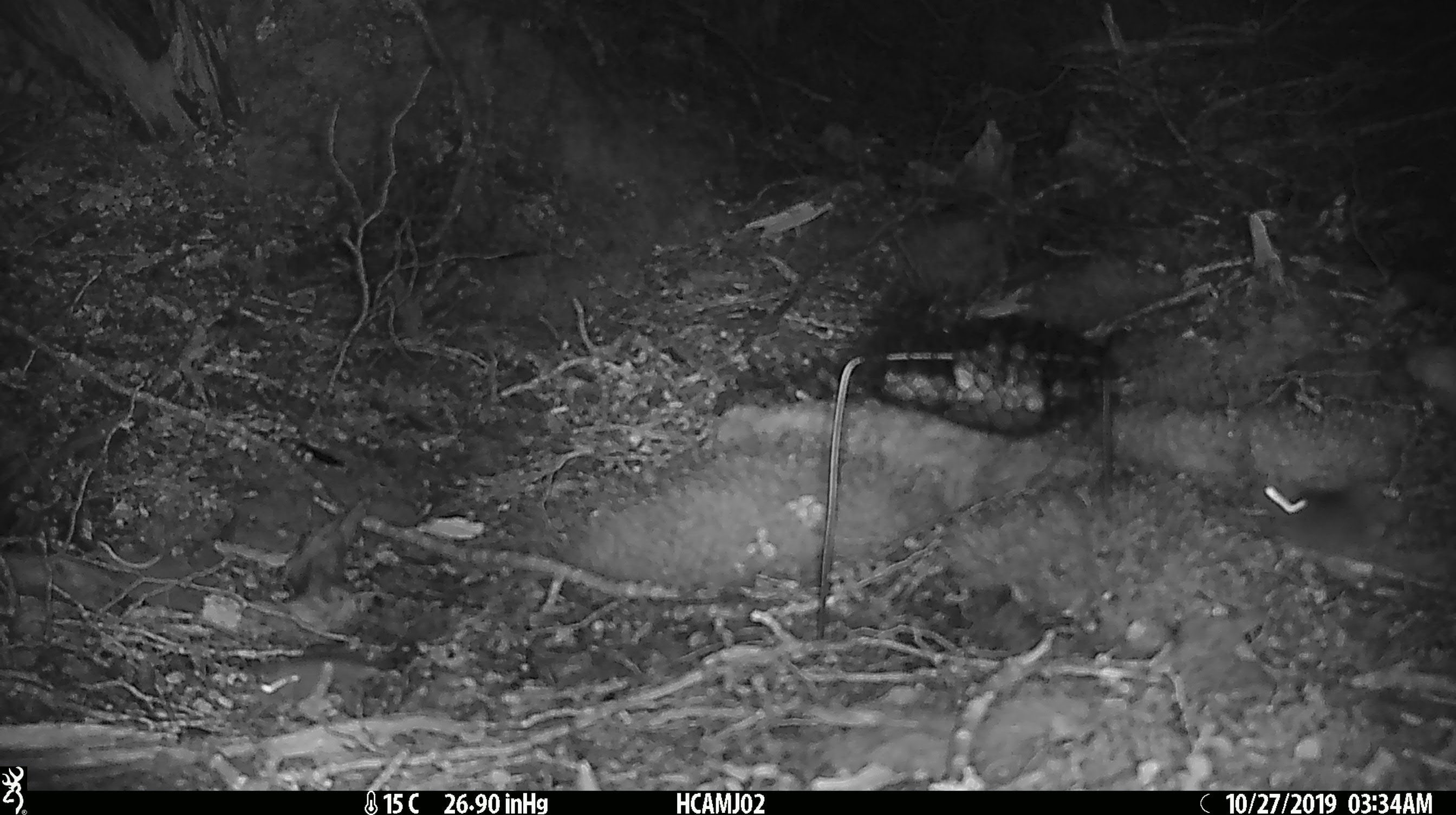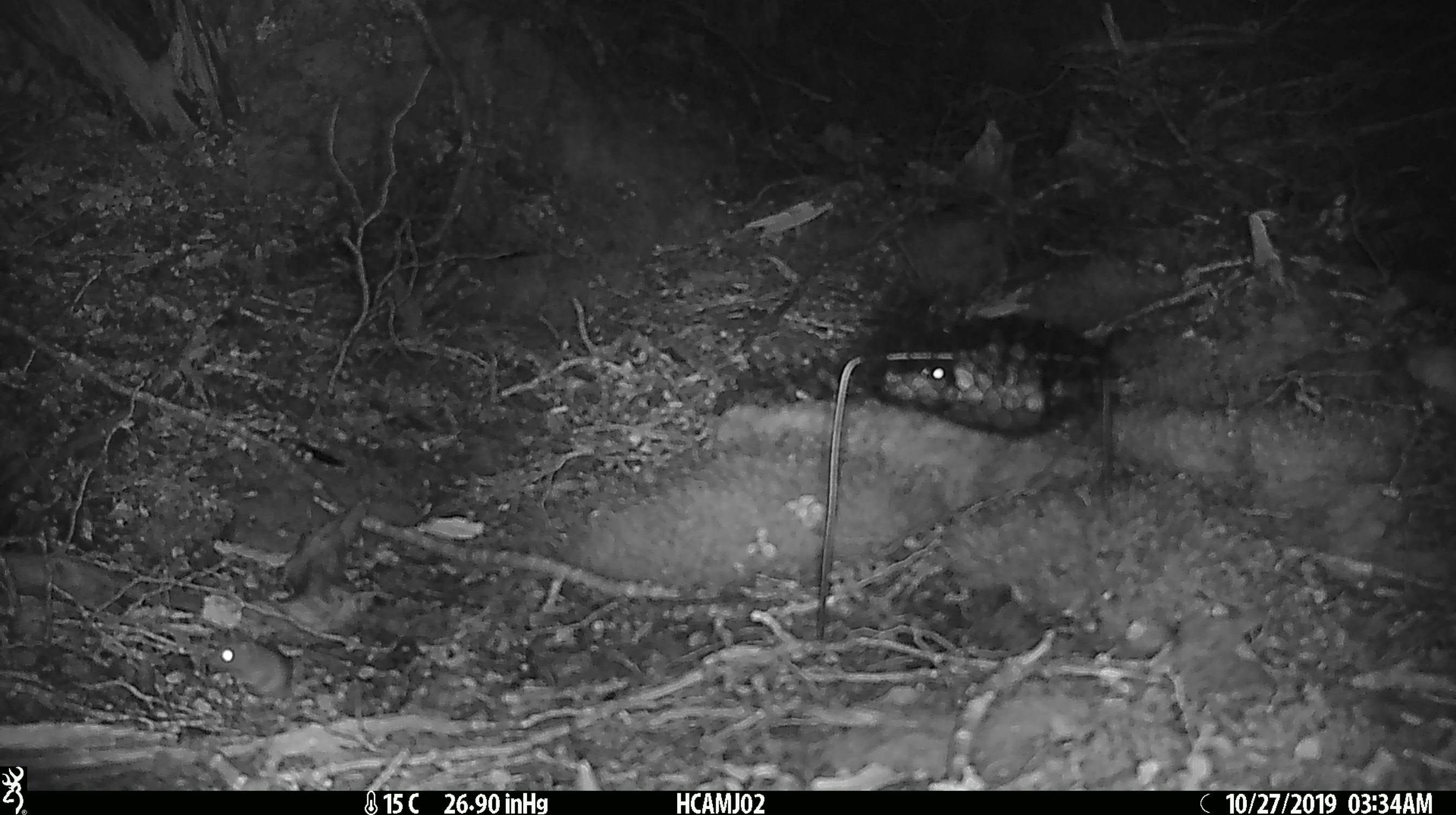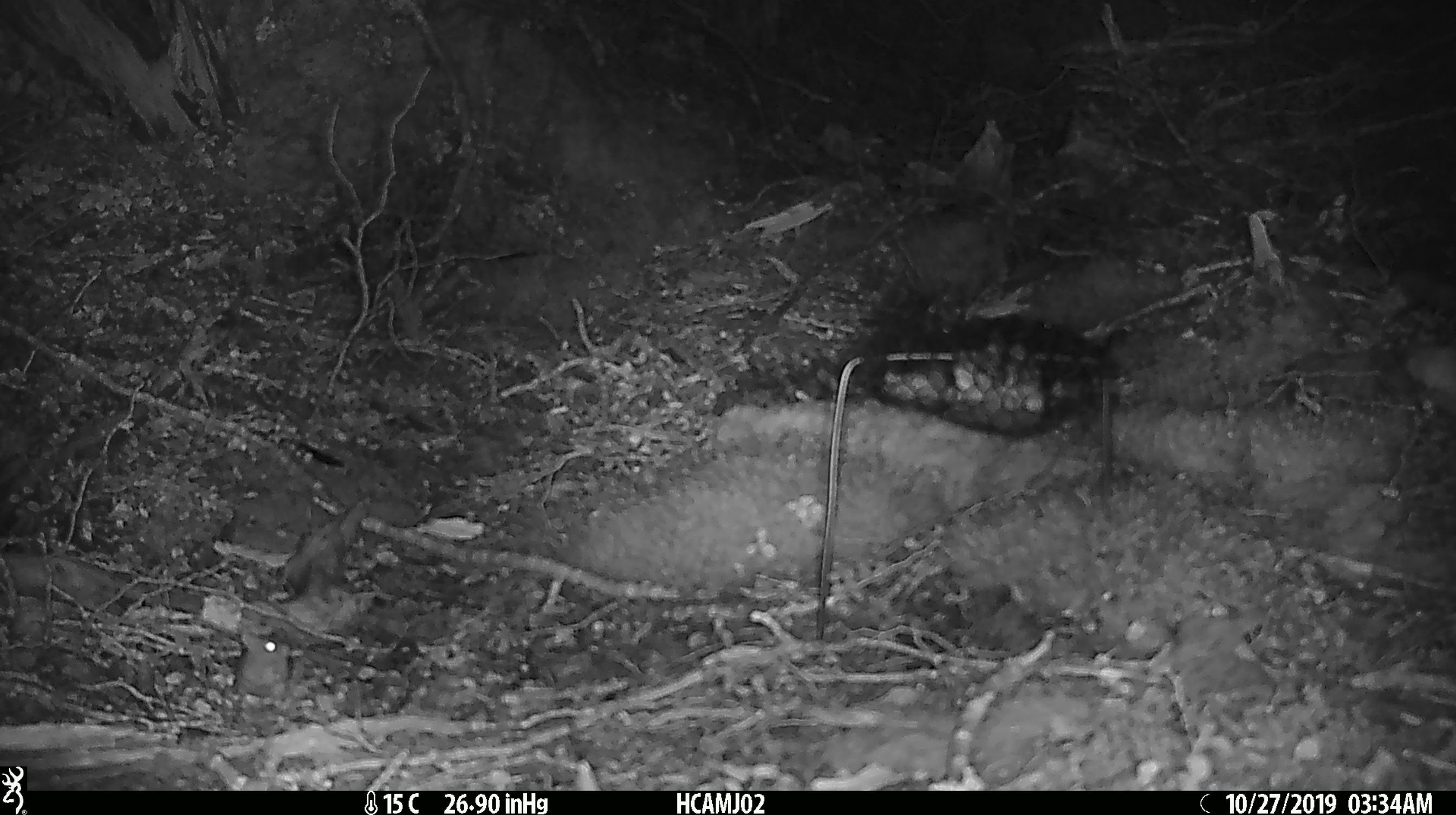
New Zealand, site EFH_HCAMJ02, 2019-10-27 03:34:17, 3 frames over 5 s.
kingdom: Animalia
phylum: Chordata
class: Mammalia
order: Rodentia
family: Muridae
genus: Mus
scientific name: Mus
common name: mouse